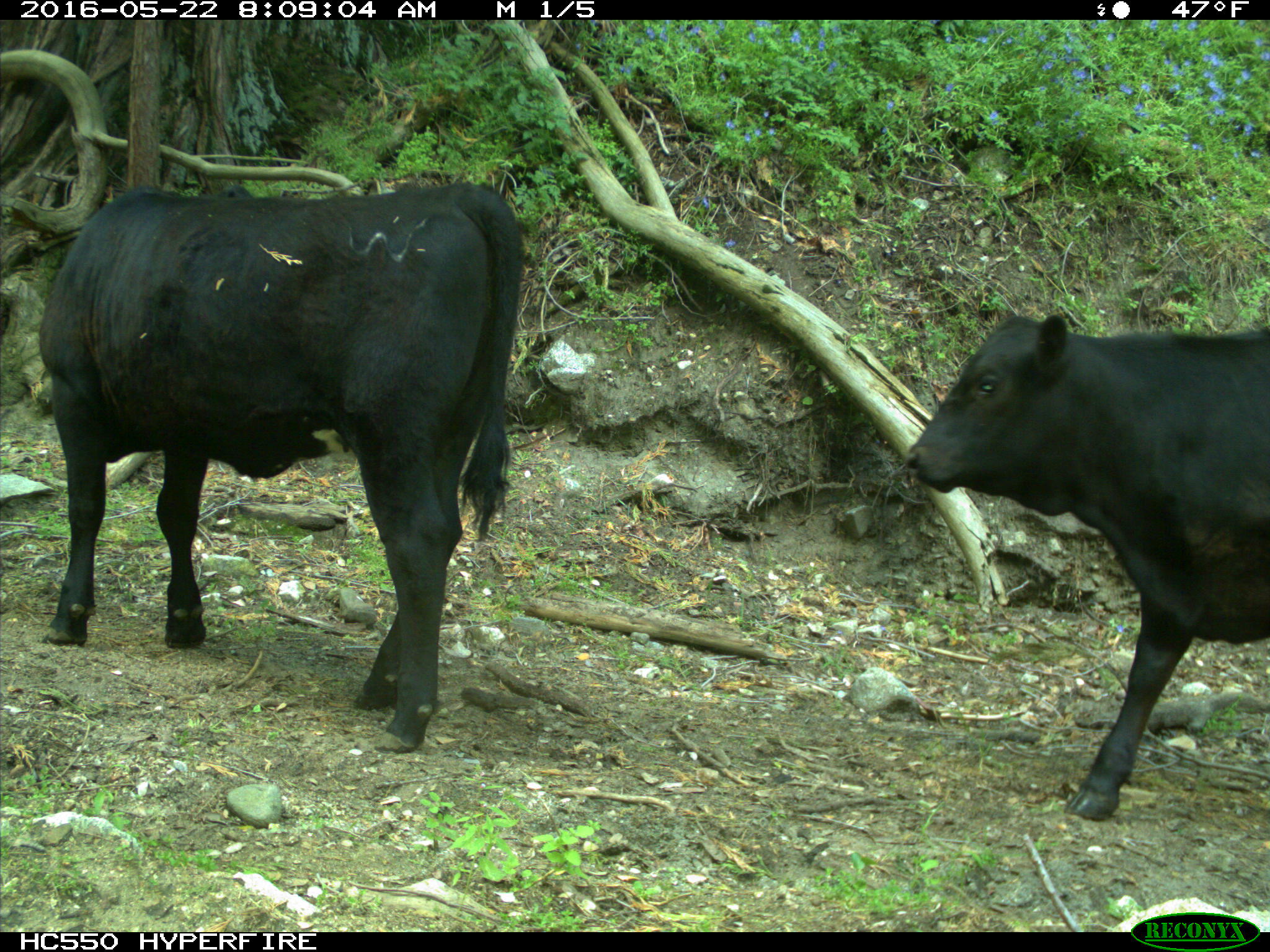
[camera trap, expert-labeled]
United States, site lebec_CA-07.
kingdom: Animalia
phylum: Chordata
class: Mammalia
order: Artiodactyla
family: Bovidae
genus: Bos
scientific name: Bos taurus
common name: domestic cow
Bos taurus (domestic cow).